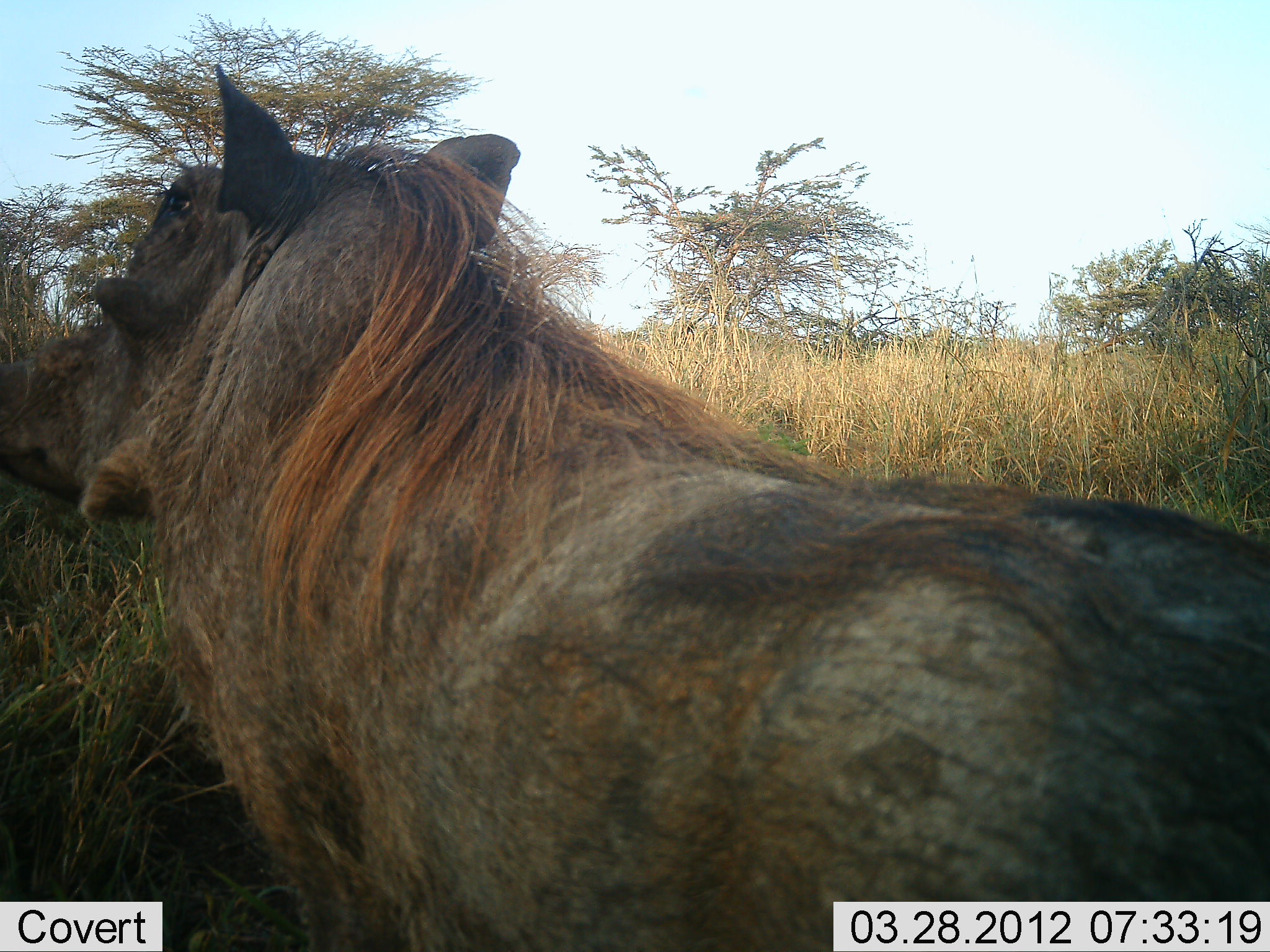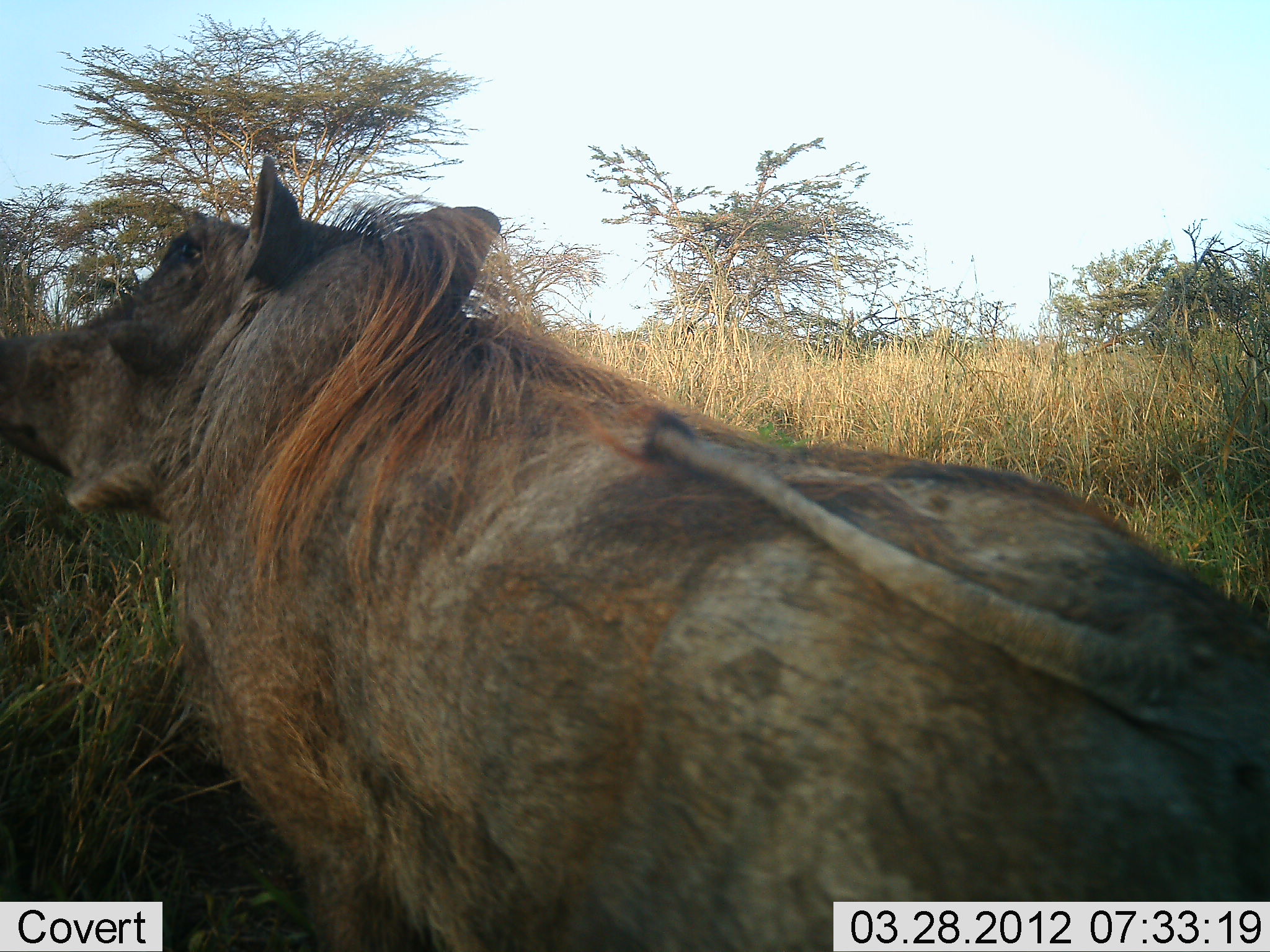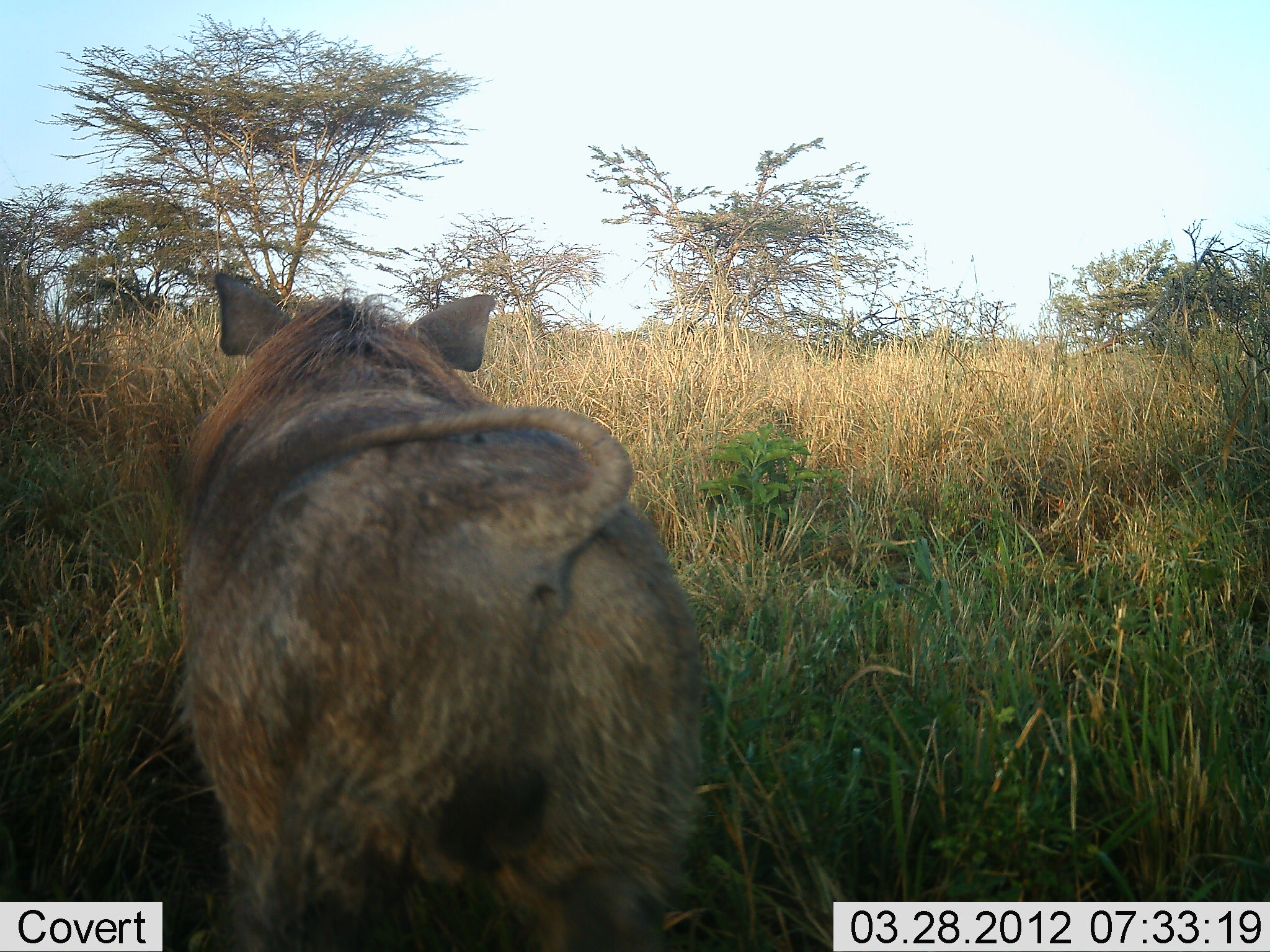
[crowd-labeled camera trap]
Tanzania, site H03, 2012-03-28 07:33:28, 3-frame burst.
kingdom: Animalia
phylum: Chordata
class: Mammalia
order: Artiodactyla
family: Suidae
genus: Phacochoerus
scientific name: Phacochoerus africanus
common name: warthog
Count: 1.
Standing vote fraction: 15%.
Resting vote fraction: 4%.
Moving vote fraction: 81%.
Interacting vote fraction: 0%.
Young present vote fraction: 0%.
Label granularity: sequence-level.